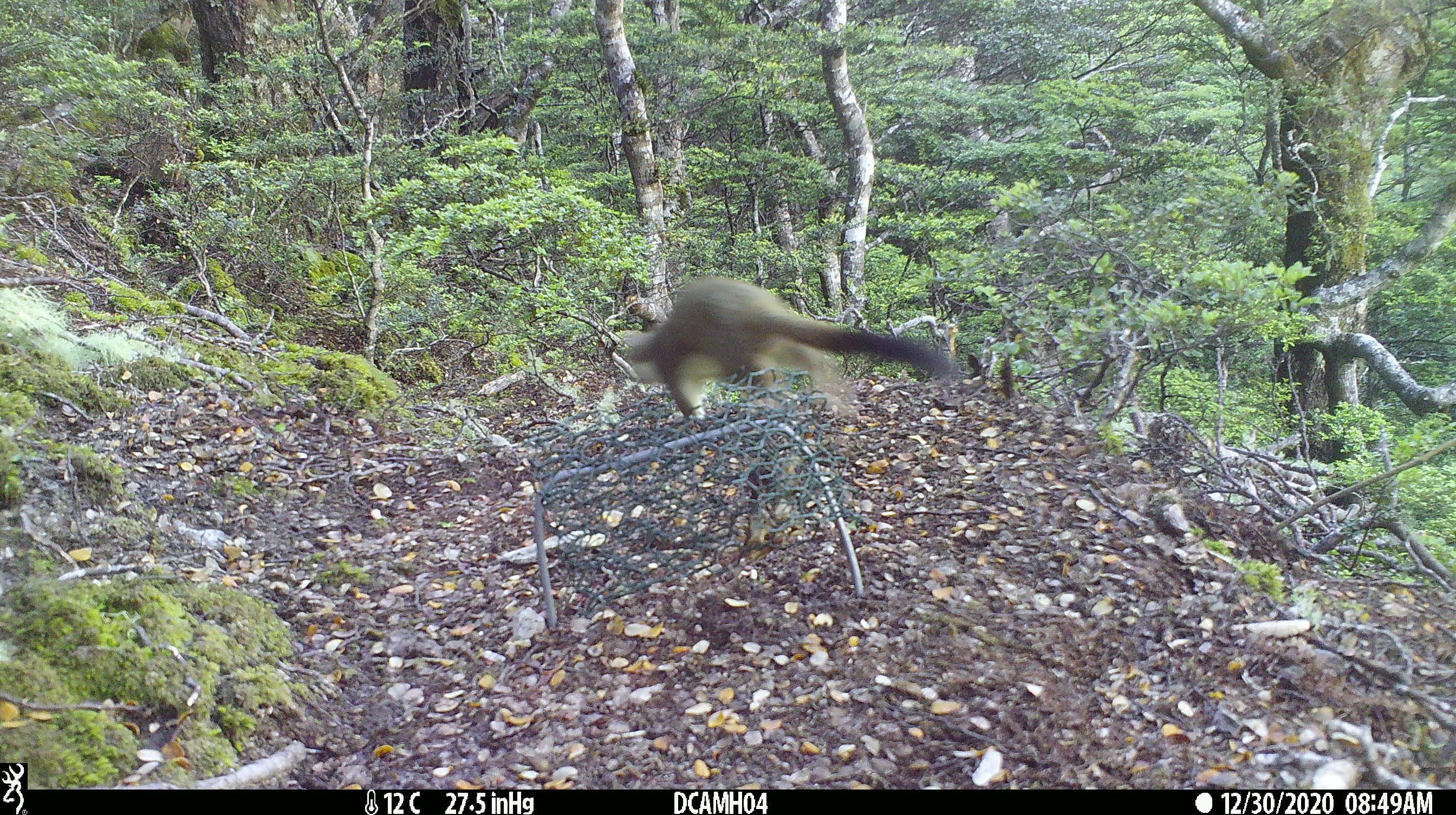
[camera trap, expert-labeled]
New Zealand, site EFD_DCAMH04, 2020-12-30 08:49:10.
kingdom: Animalia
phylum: Chordata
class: Mammalia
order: Carnivora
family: Mustelidae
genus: Mustela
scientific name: Mustela erminea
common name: stoat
Stoat (Mustela erminea).